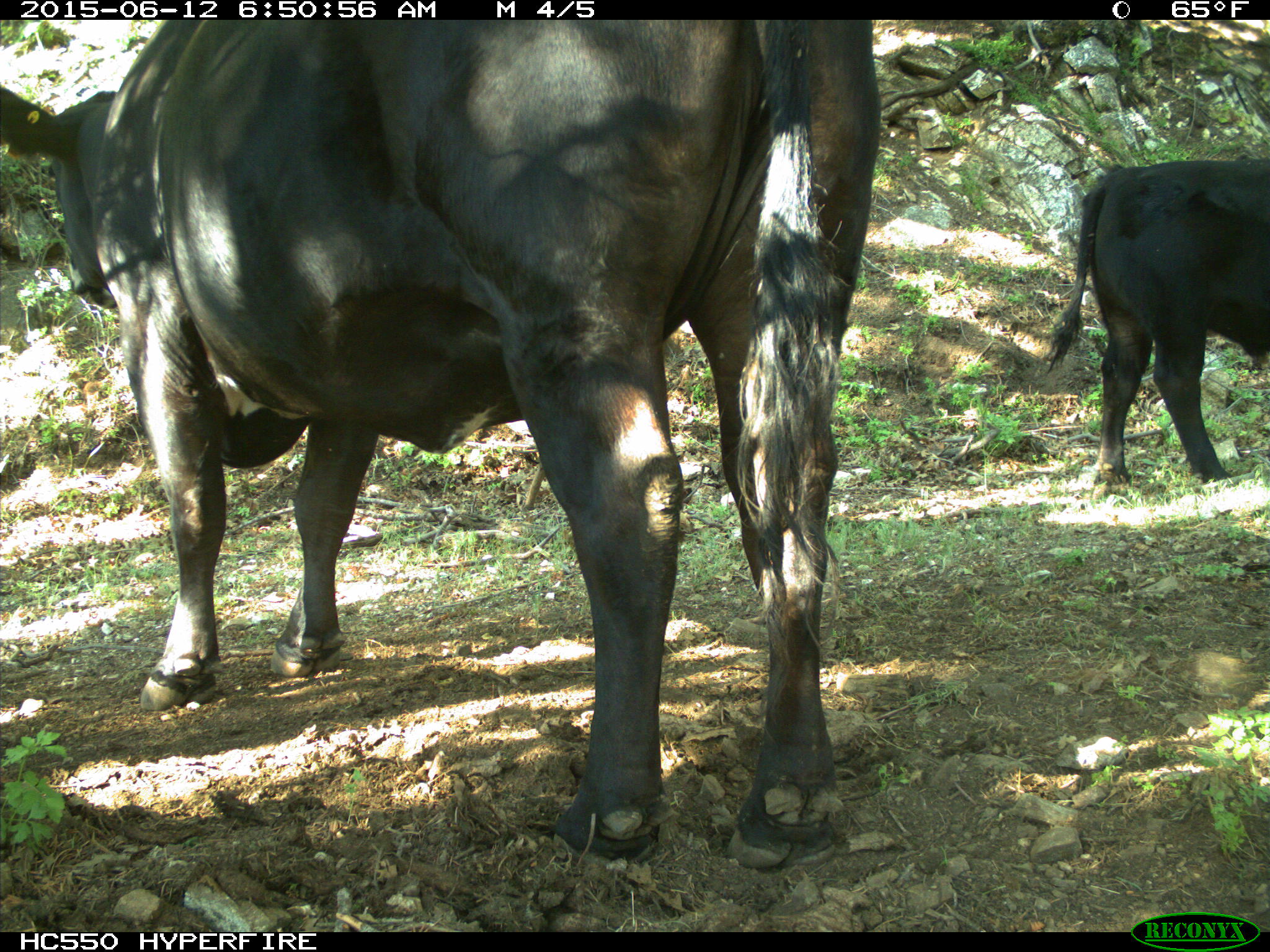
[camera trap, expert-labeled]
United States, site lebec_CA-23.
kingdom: Animalia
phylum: Chordata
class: Mammalia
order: Artiodactyla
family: Bovidae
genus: Bos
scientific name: Bos taurus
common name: domestic cow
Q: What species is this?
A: Bos taurus (domestic cow).